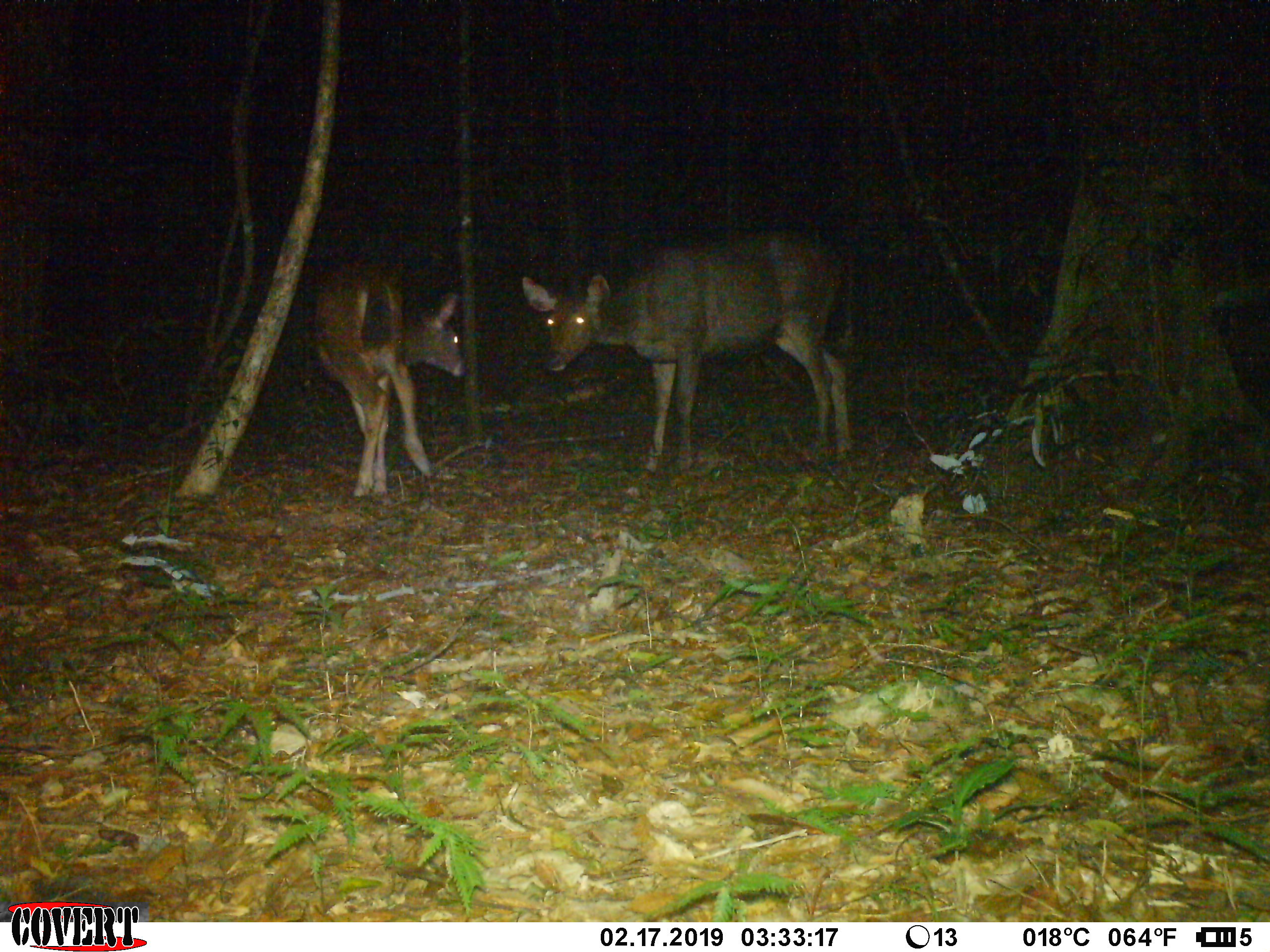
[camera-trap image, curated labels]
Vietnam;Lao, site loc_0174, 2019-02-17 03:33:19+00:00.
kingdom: Animalia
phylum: Chordata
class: Mammalia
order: Artiodactyla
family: Cervidae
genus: Rusa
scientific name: Rusa unicolor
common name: sambar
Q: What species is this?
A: Sambar (Rusa unicolor).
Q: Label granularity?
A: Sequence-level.